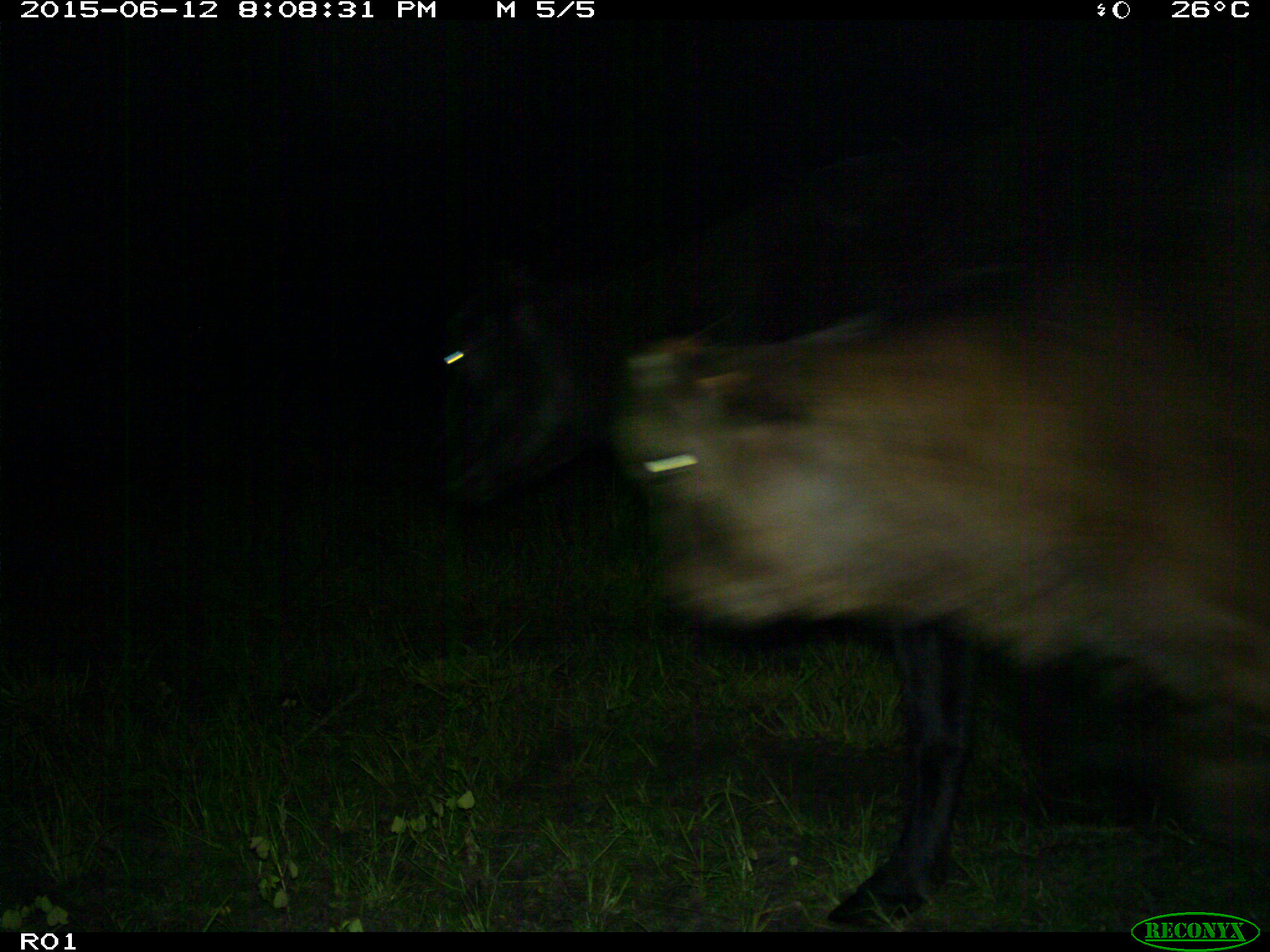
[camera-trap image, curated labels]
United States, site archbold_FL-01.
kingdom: Animalia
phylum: Chordata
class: Mammalia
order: Artiodactyla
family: Bovidae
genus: Bos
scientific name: Bos taurus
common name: domestic cow